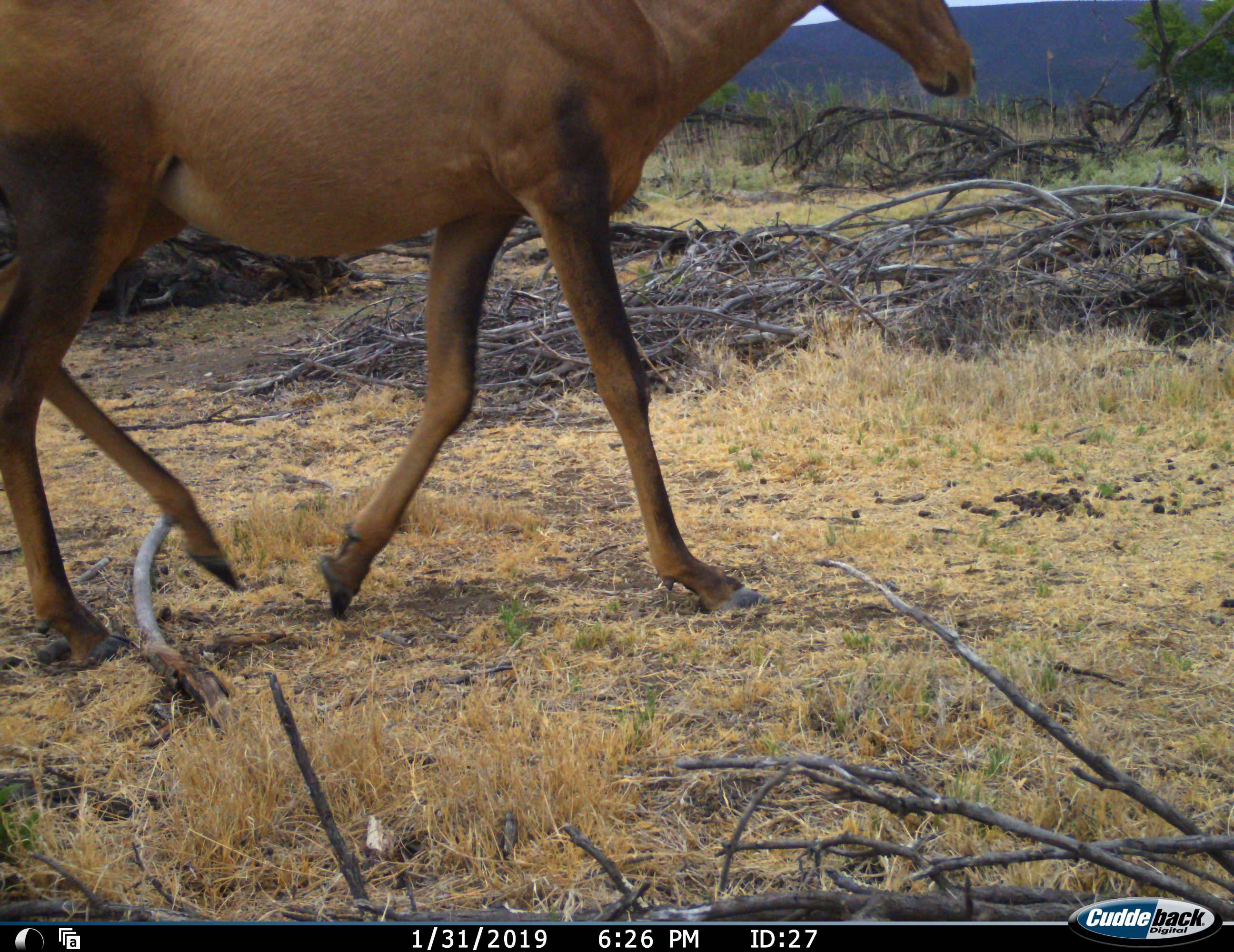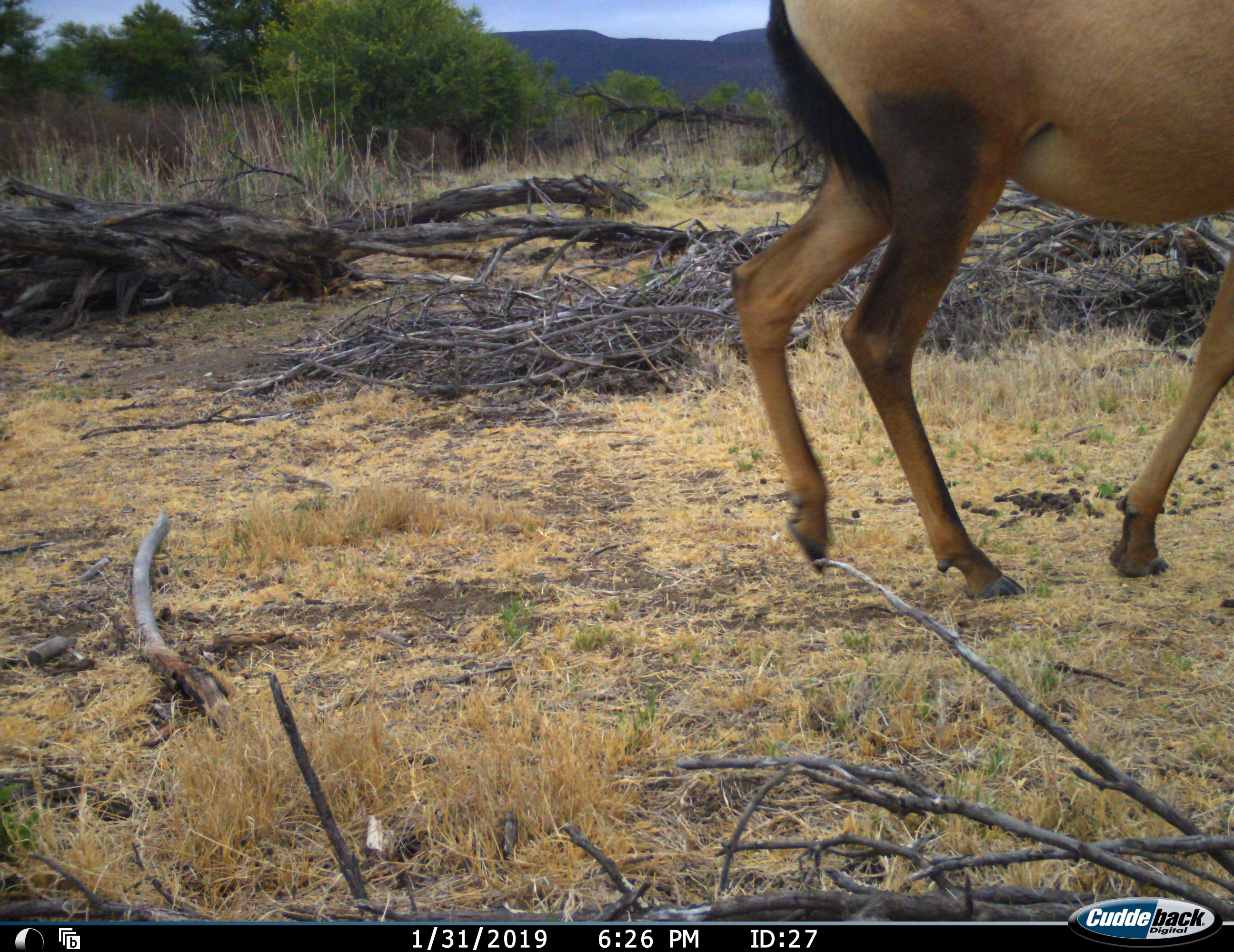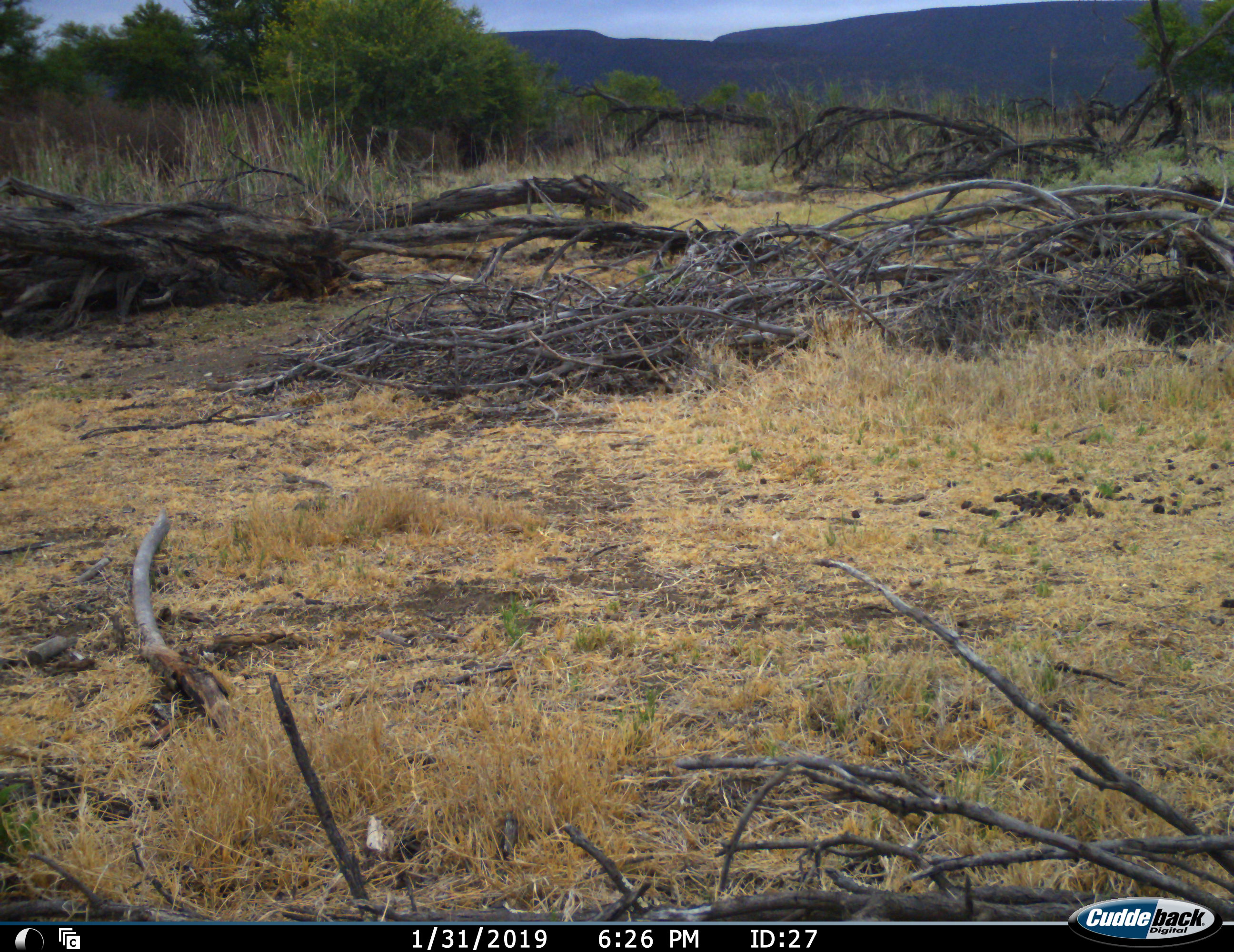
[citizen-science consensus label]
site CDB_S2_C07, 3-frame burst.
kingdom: Animalia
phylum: Chordata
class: Mammalia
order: Artiodactyla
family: Bovidae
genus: Alcelaphus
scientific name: Alcelaphus buselaphus caama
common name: red hartebeest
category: hartebeestred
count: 1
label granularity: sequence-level